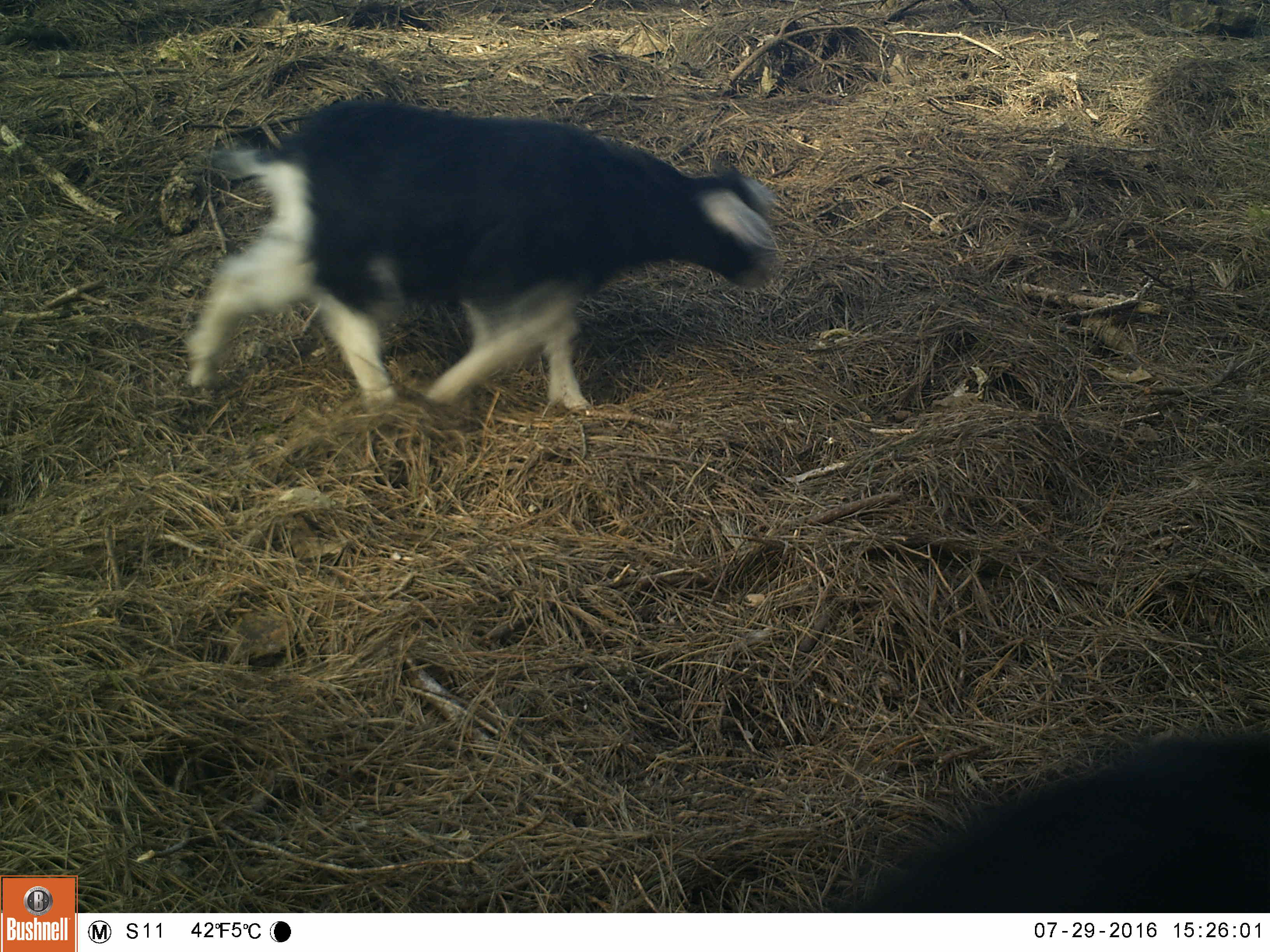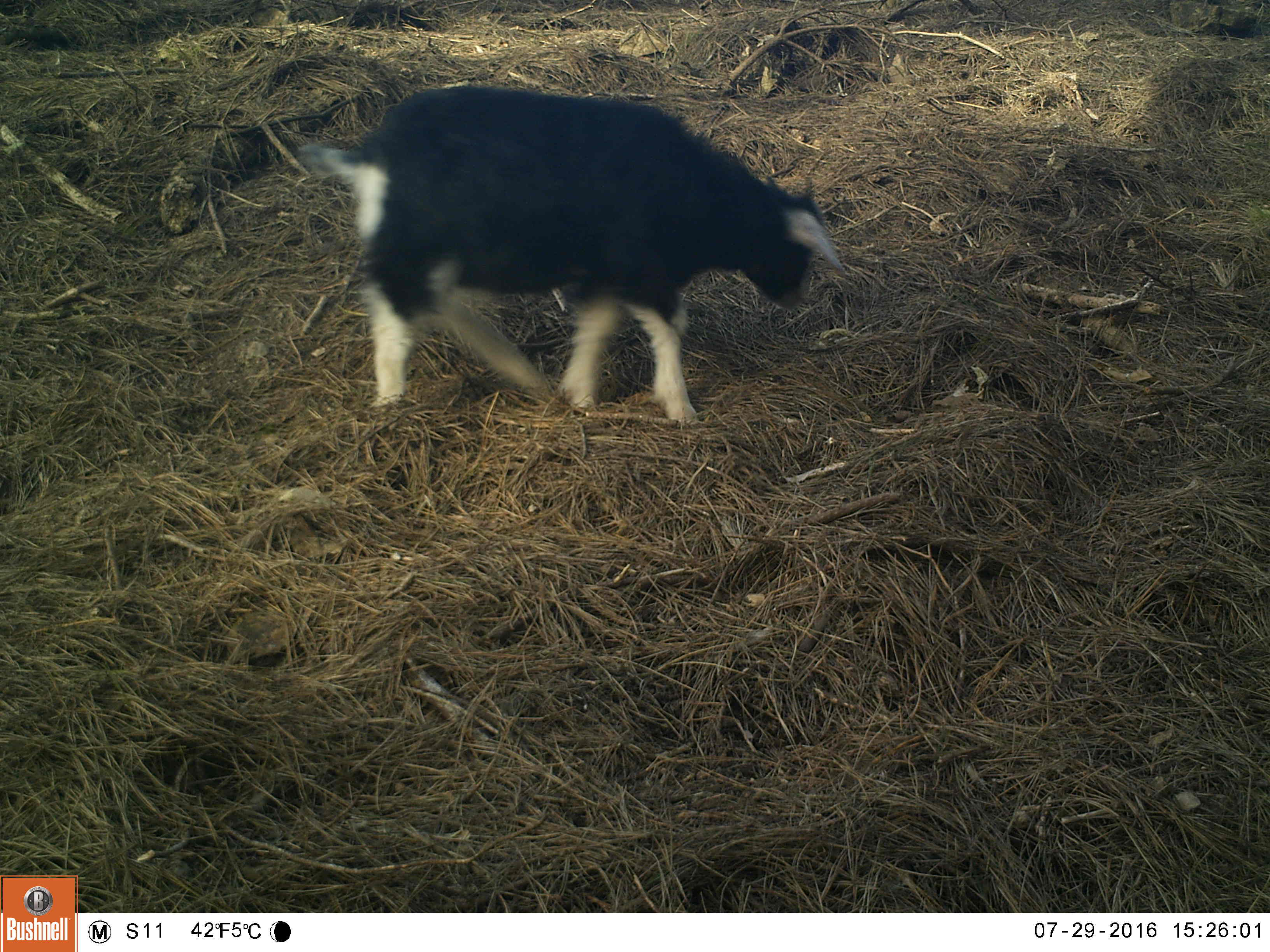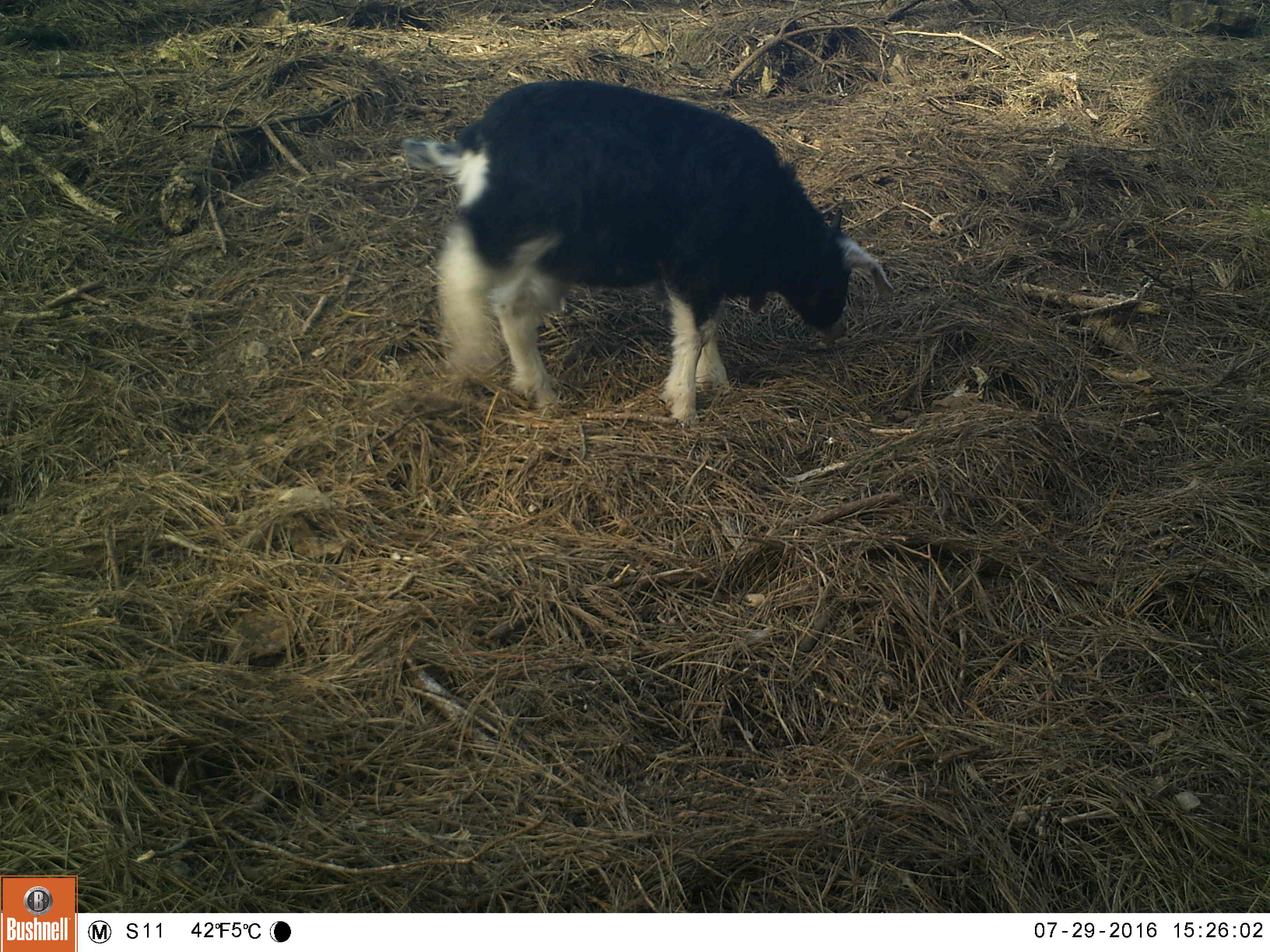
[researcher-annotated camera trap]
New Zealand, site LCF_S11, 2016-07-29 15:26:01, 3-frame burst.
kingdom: Animalia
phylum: Chordata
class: Mammalia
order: Artiodactyla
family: Bovidae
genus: Capra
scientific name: Capra hircus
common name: goat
Goat (Capra hircus).